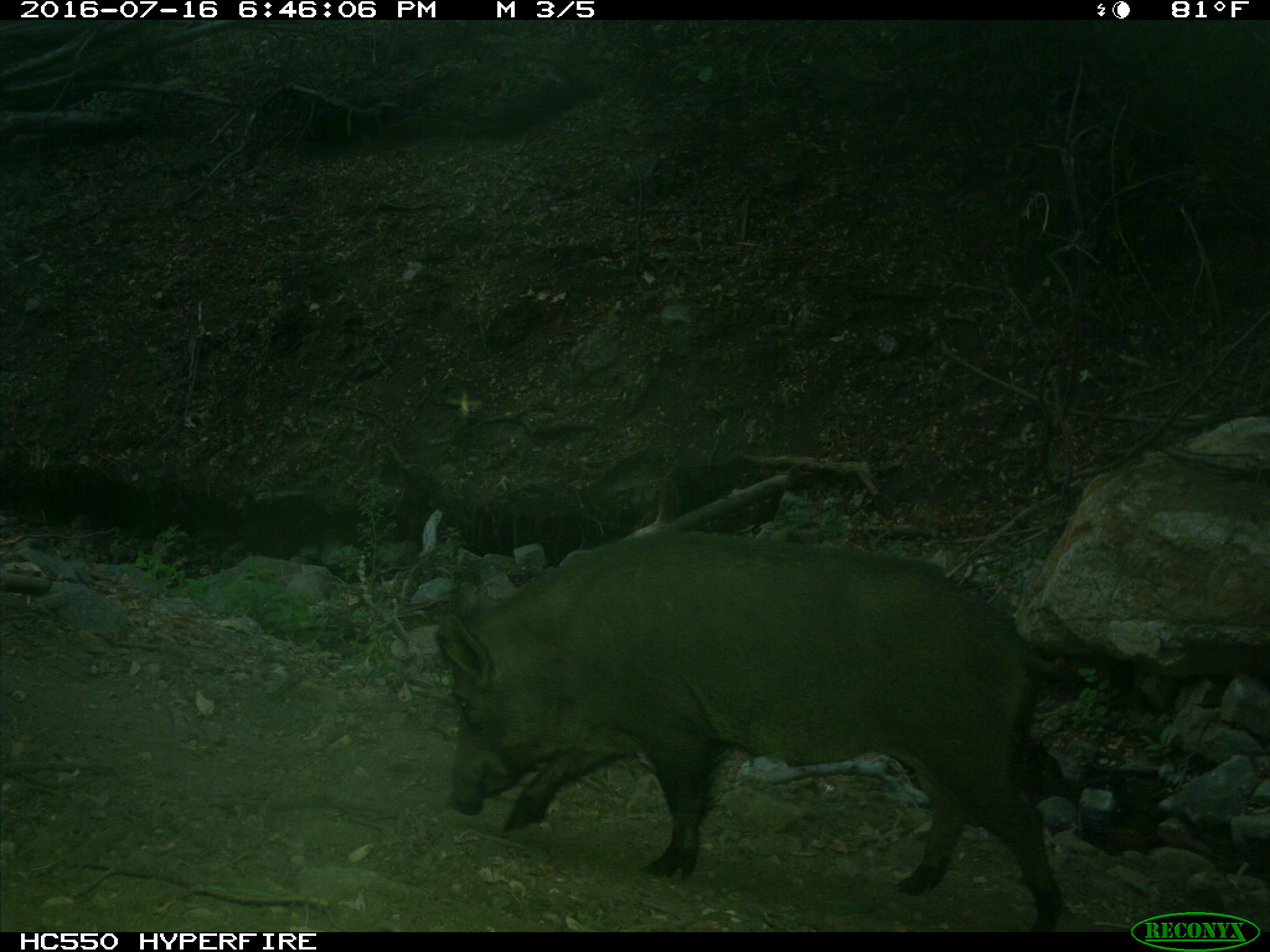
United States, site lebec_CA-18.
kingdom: Animalia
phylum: Chordata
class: Mammalia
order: Artiodactyla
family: Suidae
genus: Sus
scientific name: Sus scrofa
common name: wild boar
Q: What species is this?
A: Sus scrofa (wild boar).